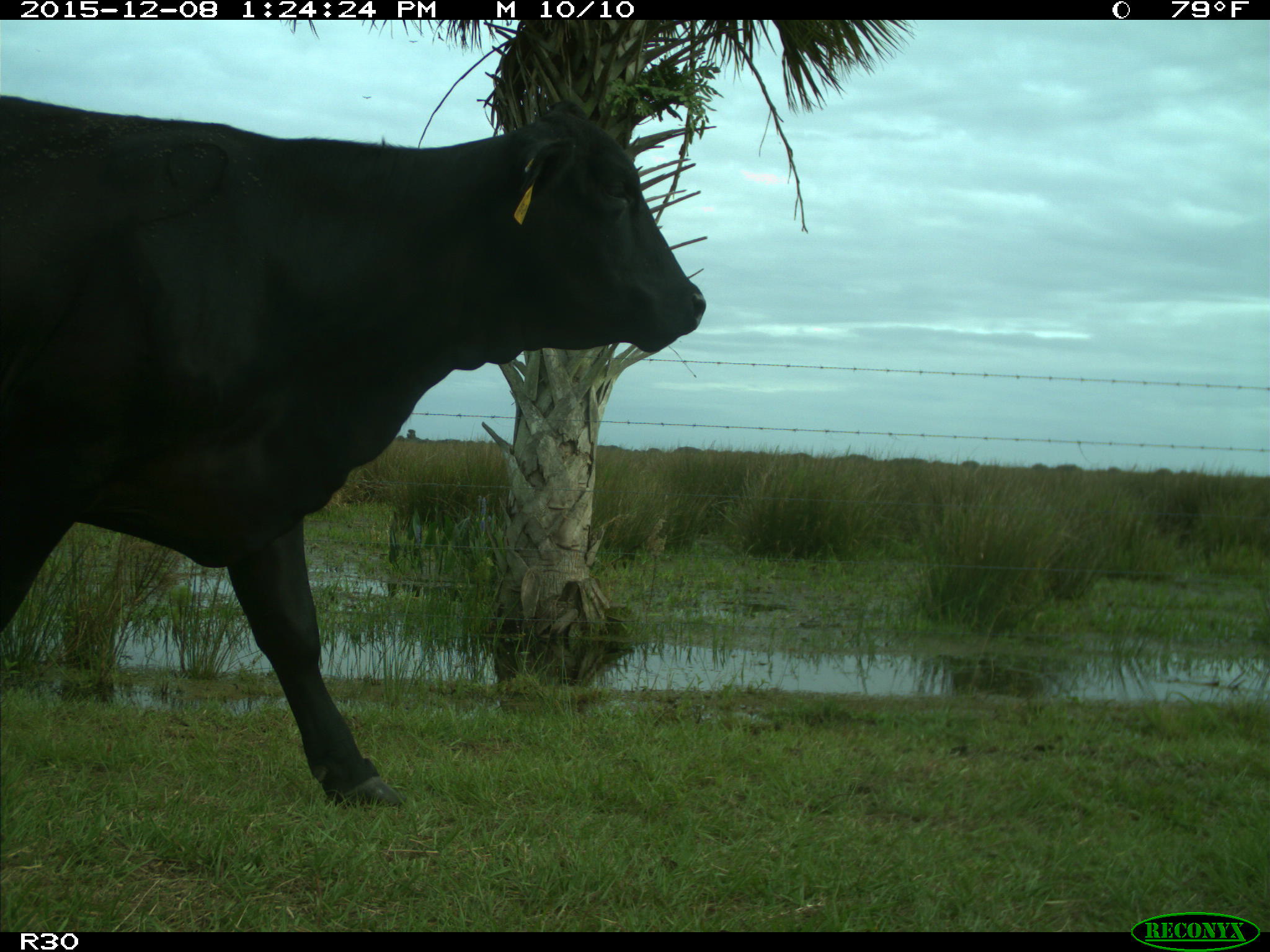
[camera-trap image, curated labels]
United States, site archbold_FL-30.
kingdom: Animalia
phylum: Chordata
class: Mammalia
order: Artiodactyla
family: Bovidae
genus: Bos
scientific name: Bos taurus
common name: domestic cow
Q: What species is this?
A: Bos taurus (domestic cow).